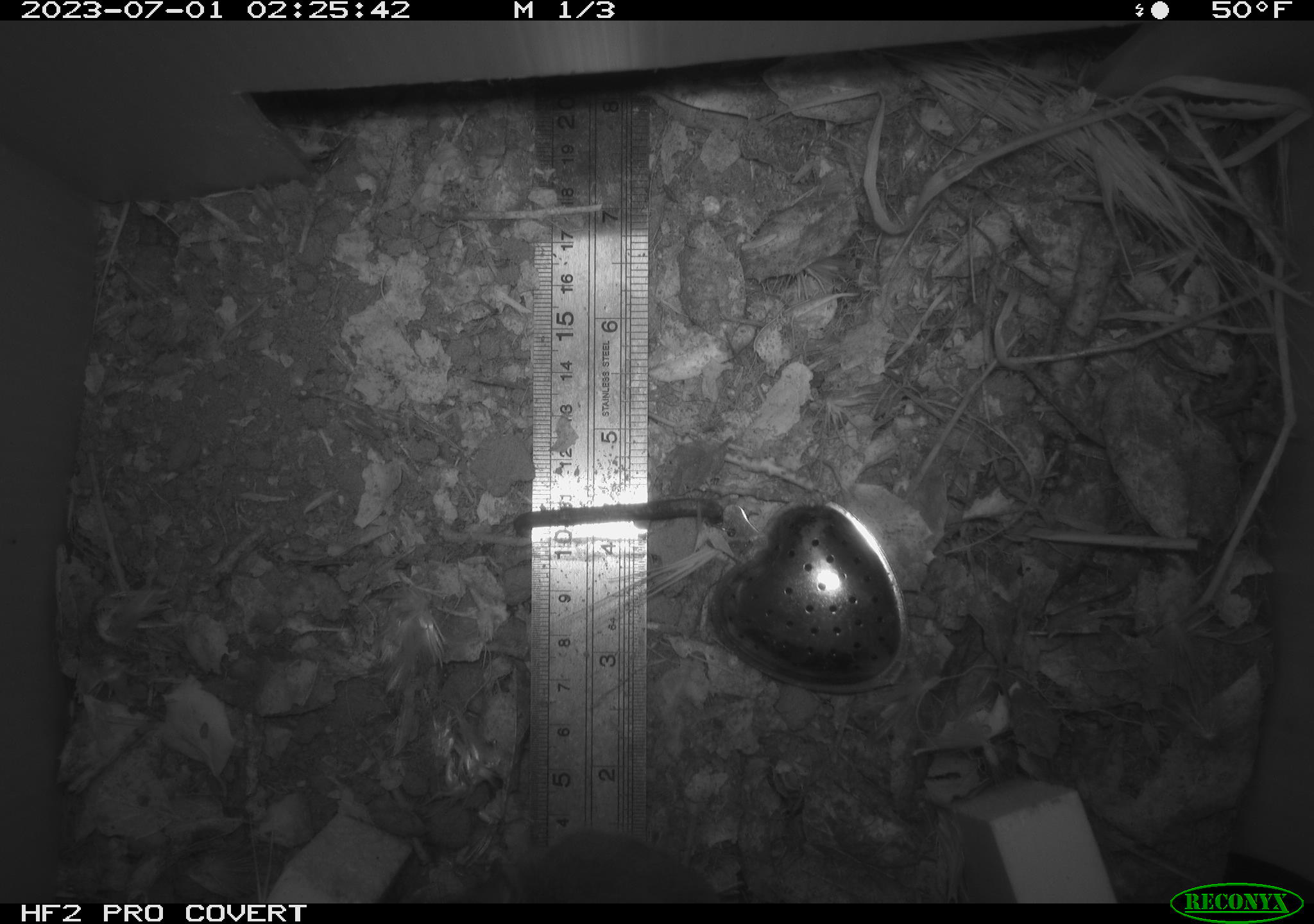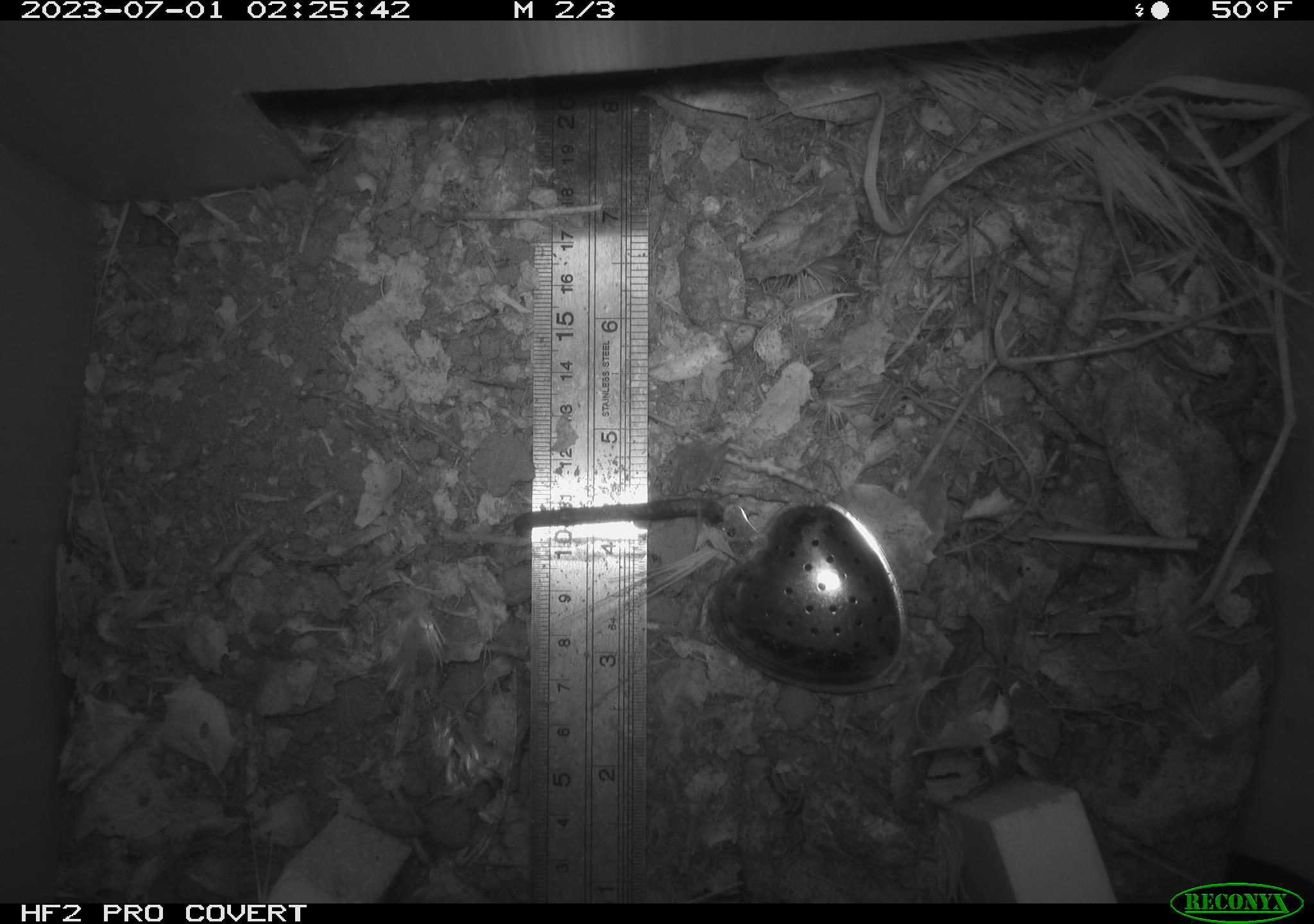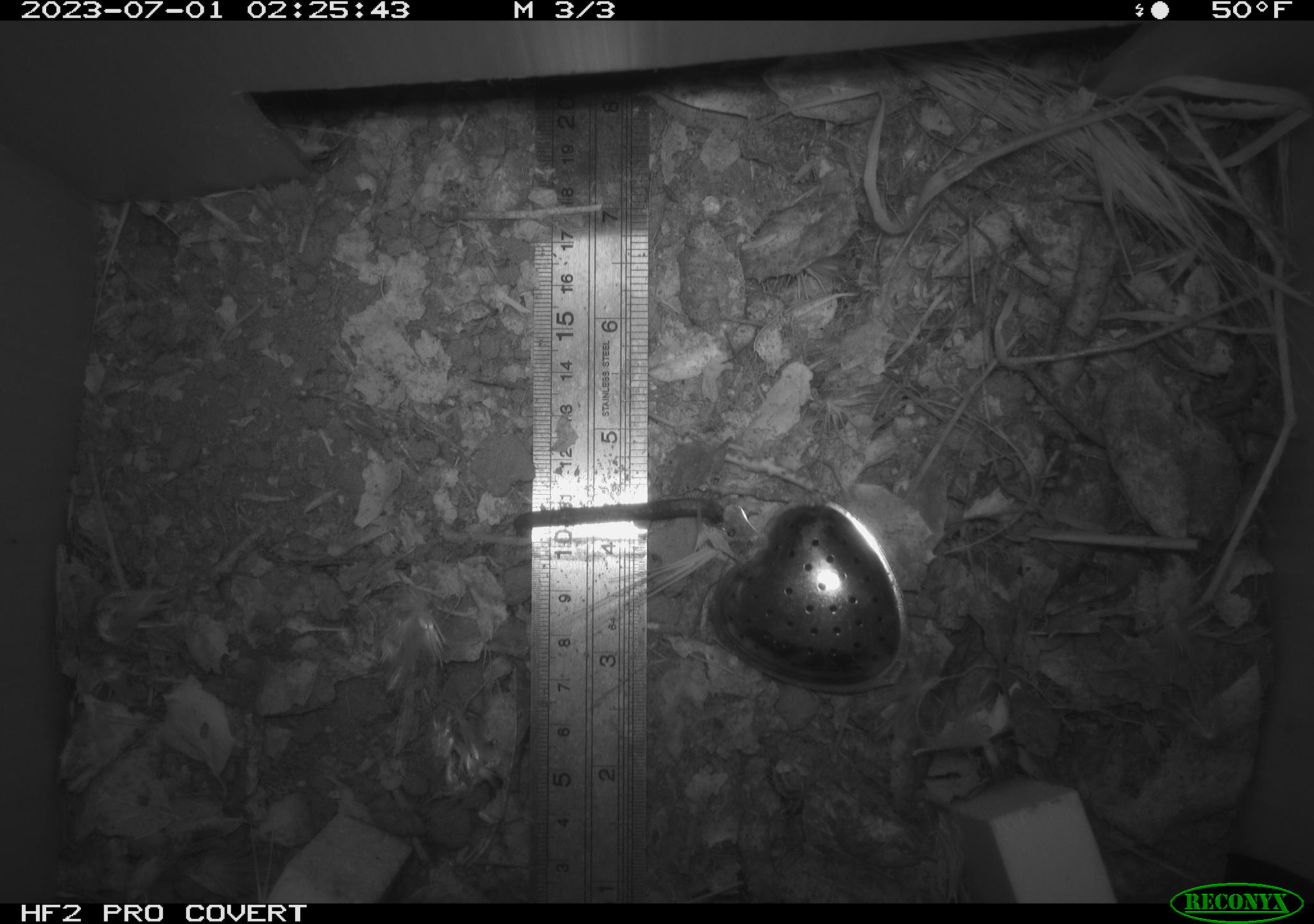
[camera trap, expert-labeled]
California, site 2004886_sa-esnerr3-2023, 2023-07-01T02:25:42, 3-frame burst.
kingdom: Animalia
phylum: Chordata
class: Mammalia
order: Rodentia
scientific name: Rodentia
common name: mouse species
Mouse species (Rodentia).